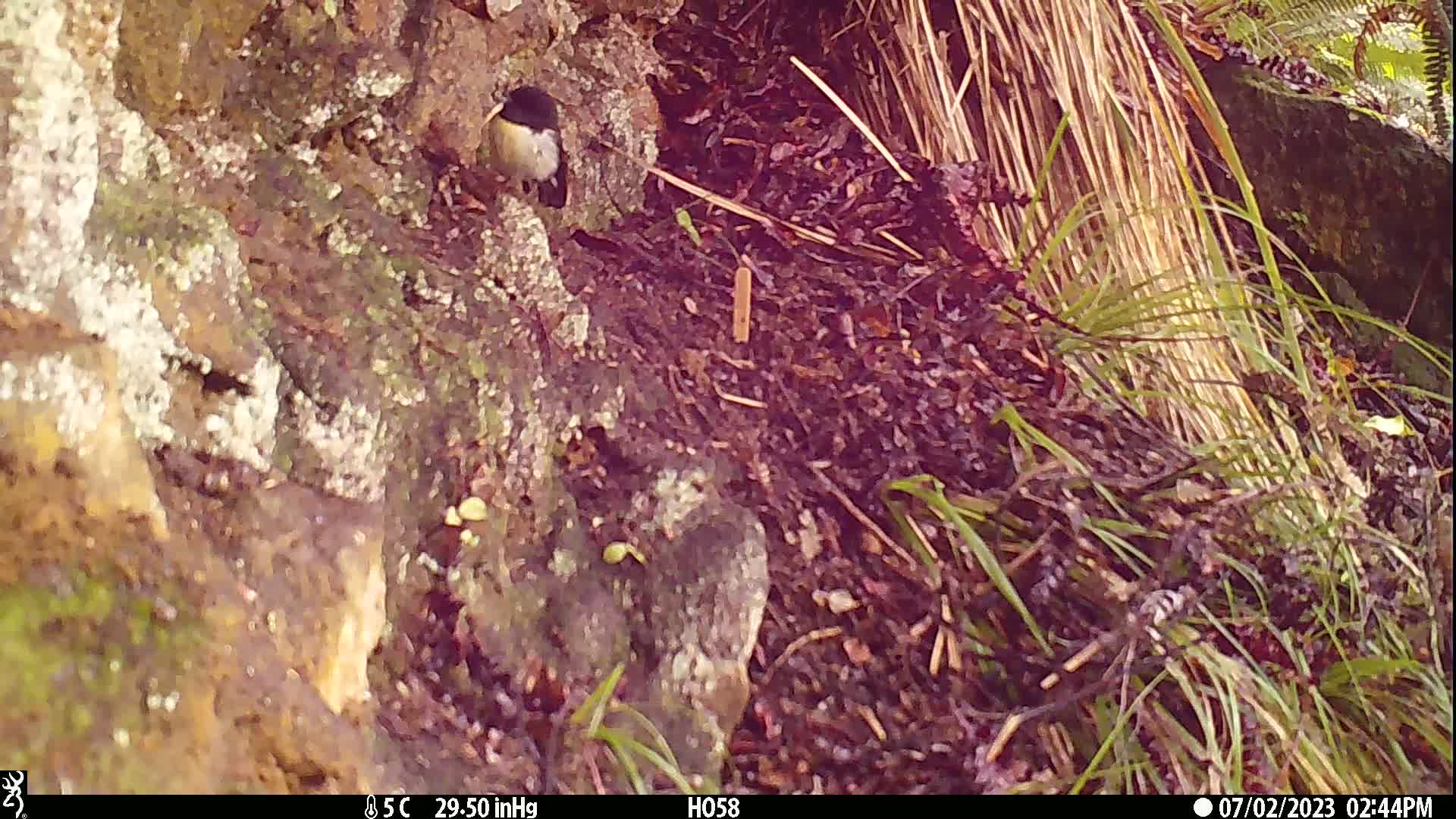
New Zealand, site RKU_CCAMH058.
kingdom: Animalia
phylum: Chordata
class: Aves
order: Passeriformes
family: Petroicidae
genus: Petroica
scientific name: Petroica macrocephala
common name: tomtit